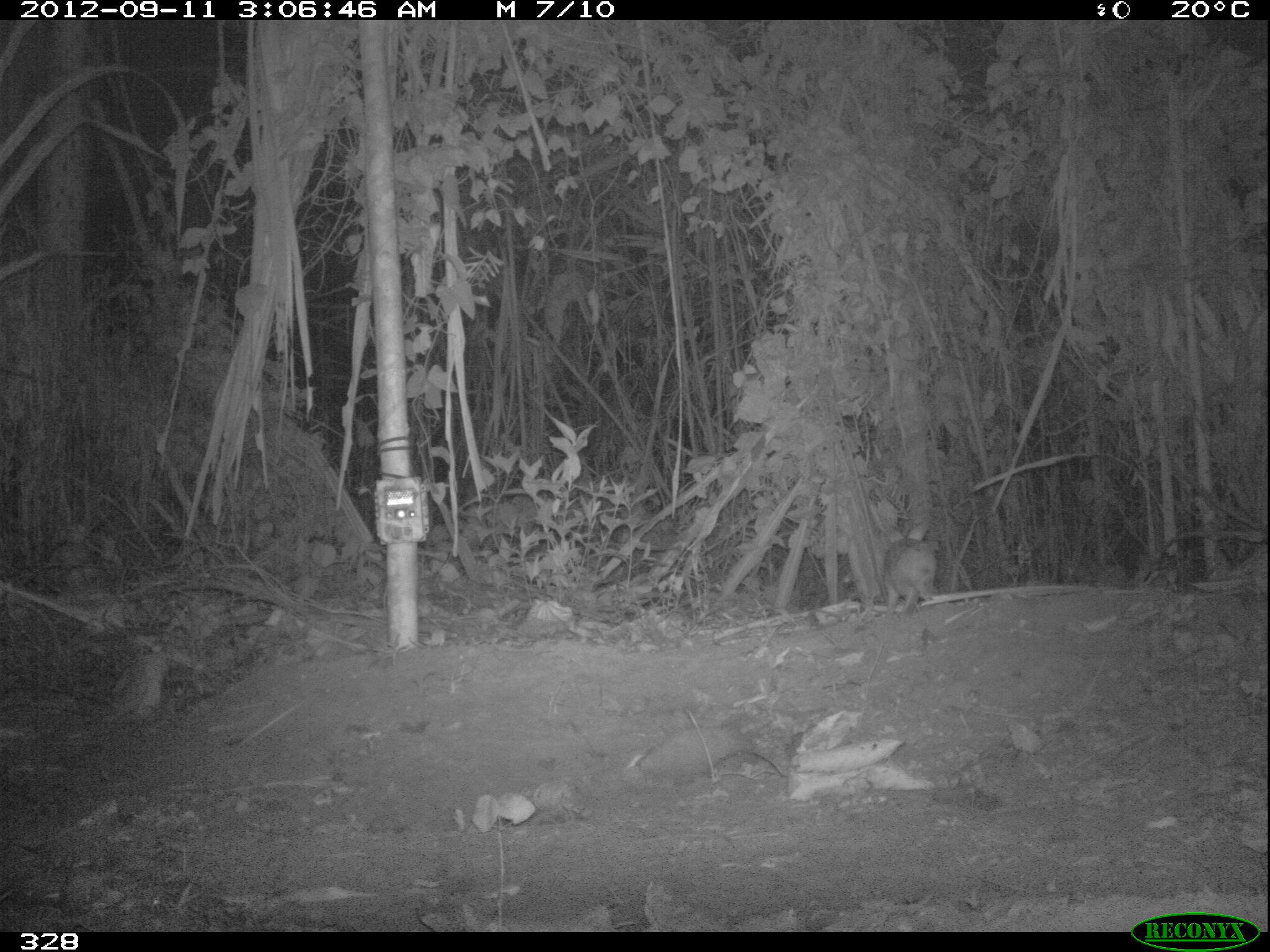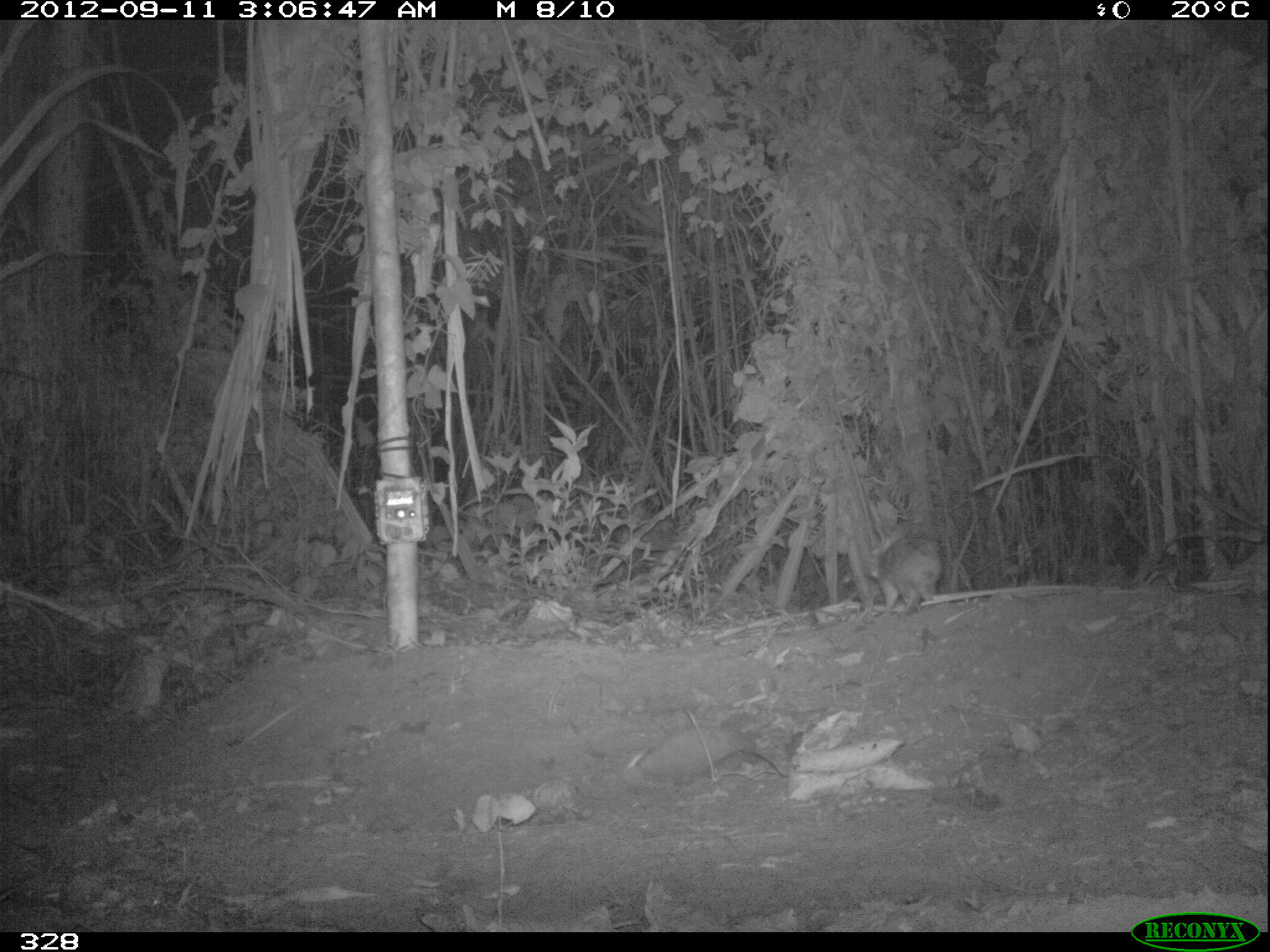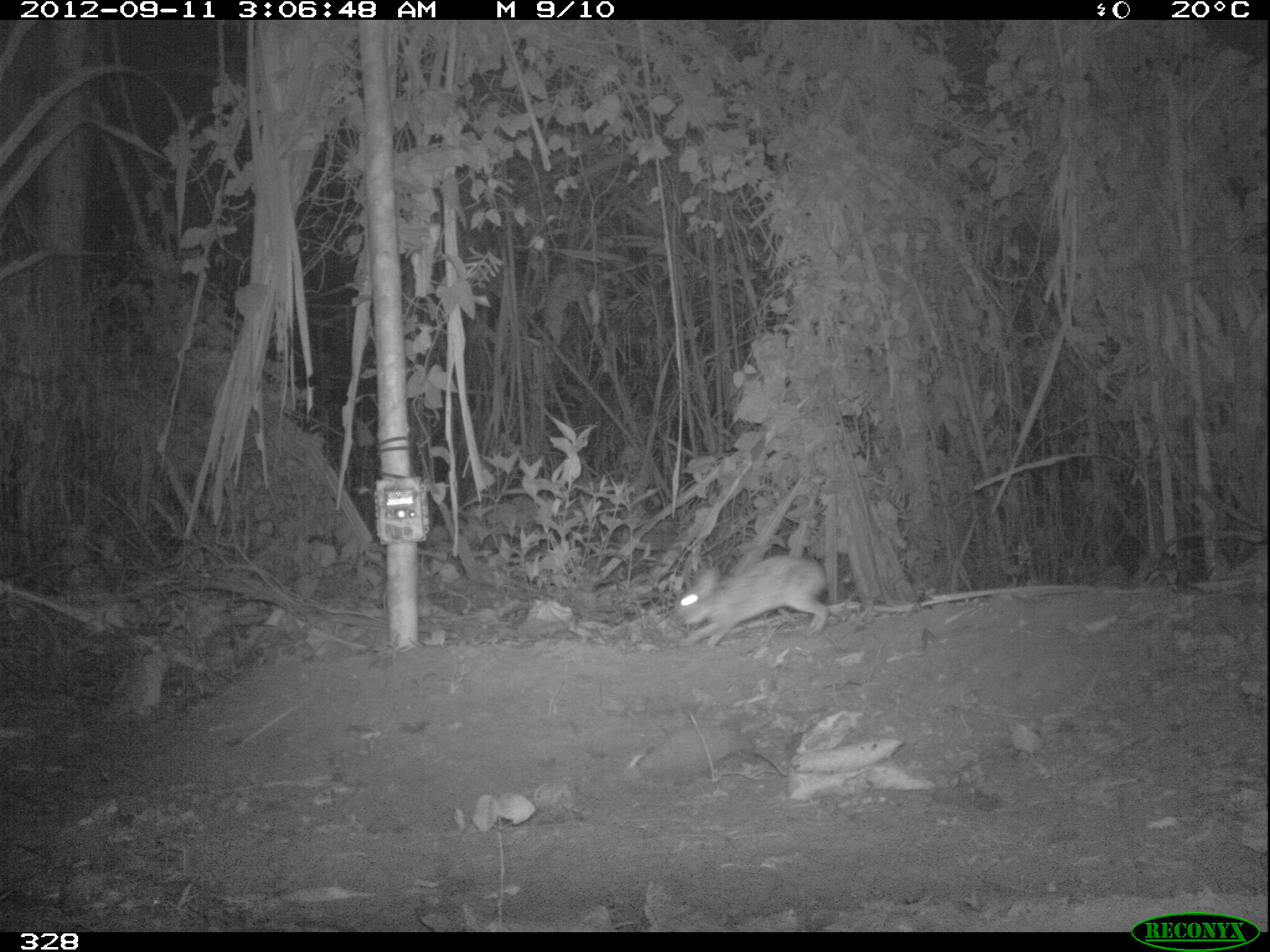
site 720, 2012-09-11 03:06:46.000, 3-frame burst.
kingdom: Animalia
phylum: Chordata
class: Mammalia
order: Lagomorpha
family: Leporidae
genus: Sylvilagus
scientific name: Sylvilagus brasiliensis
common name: tapeti